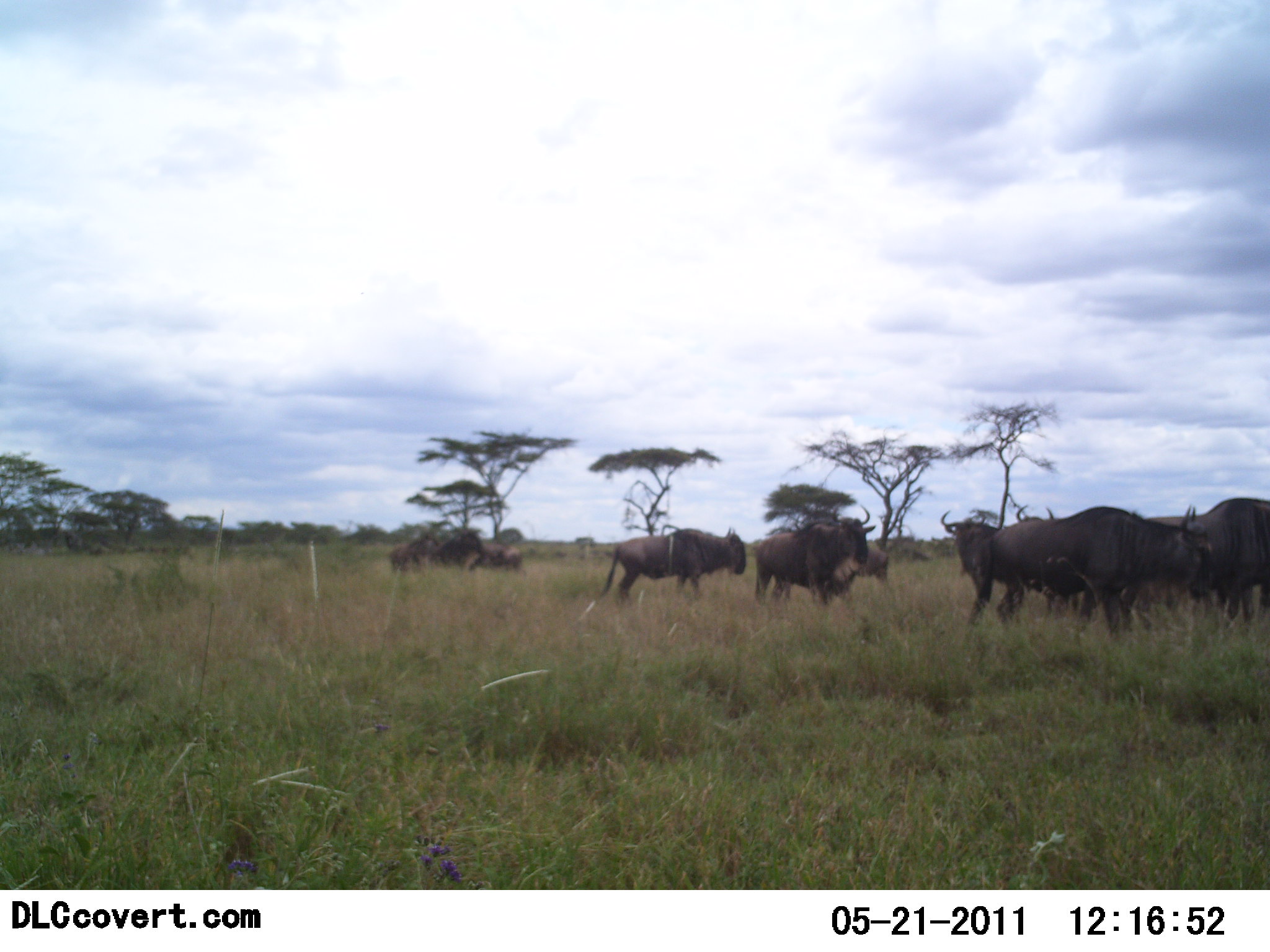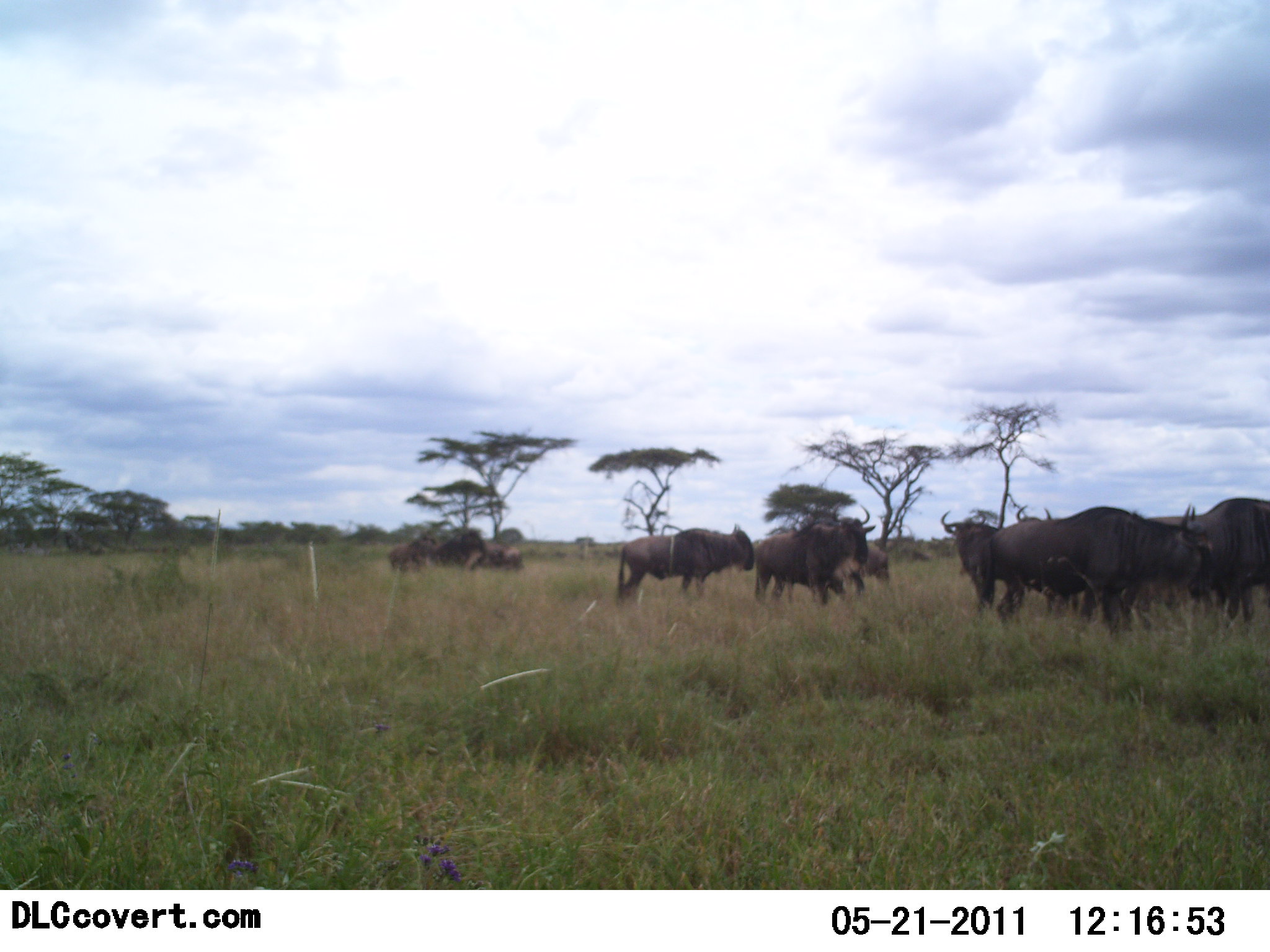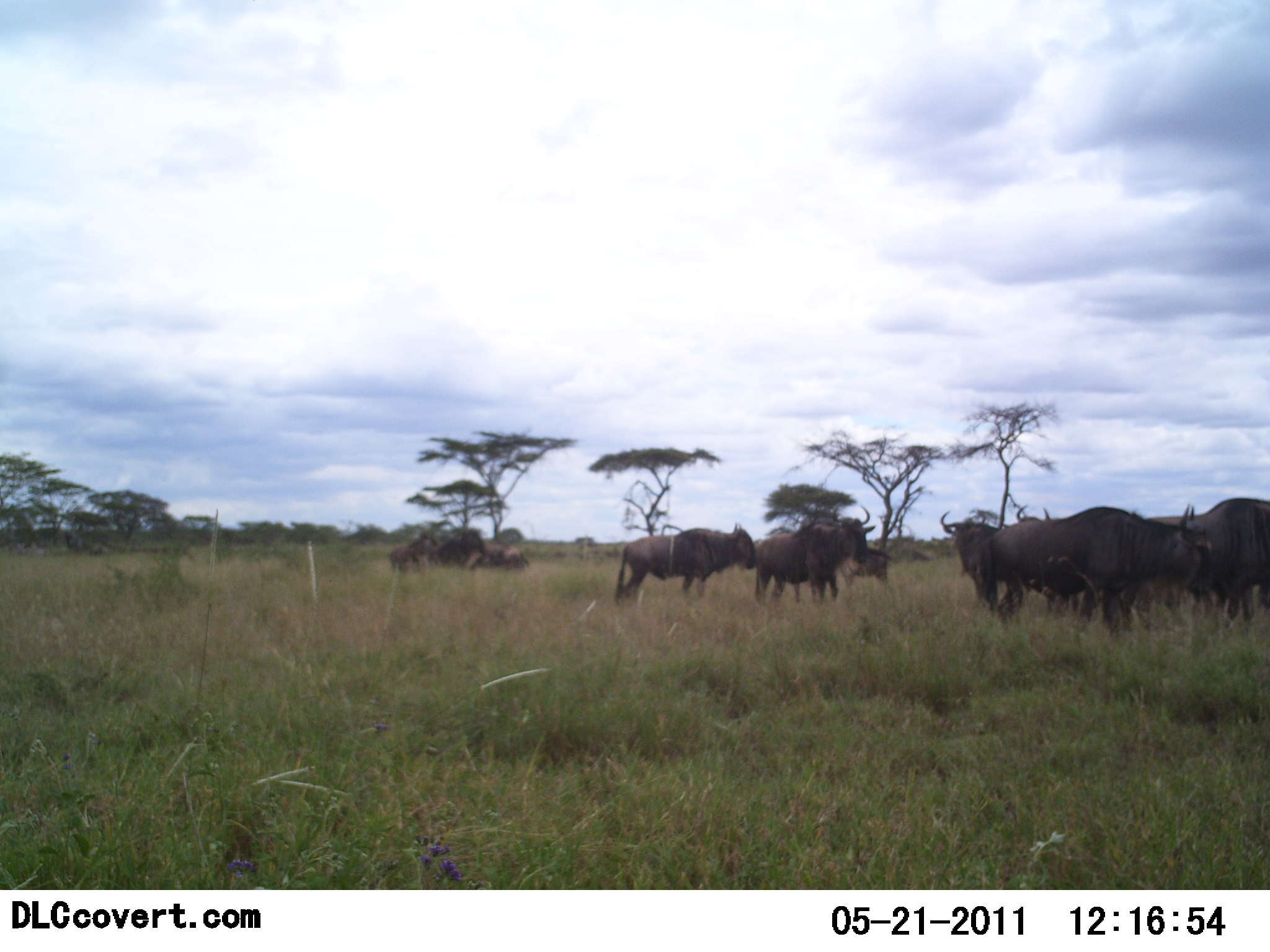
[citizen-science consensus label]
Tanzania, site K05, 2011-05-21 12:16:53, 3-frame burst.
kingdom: Animalia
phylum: Chordata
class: Mammalia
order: Artiodactyla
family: Bovidae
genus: Connochaetes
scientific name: Connochaetes taurinus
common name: blue wildebeest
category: wildebeest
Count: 11-50.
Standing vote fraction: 80%.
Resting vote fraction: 0%.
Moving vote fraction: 30%.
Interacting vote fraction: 0%.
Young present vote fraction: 0%.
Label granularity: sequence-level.